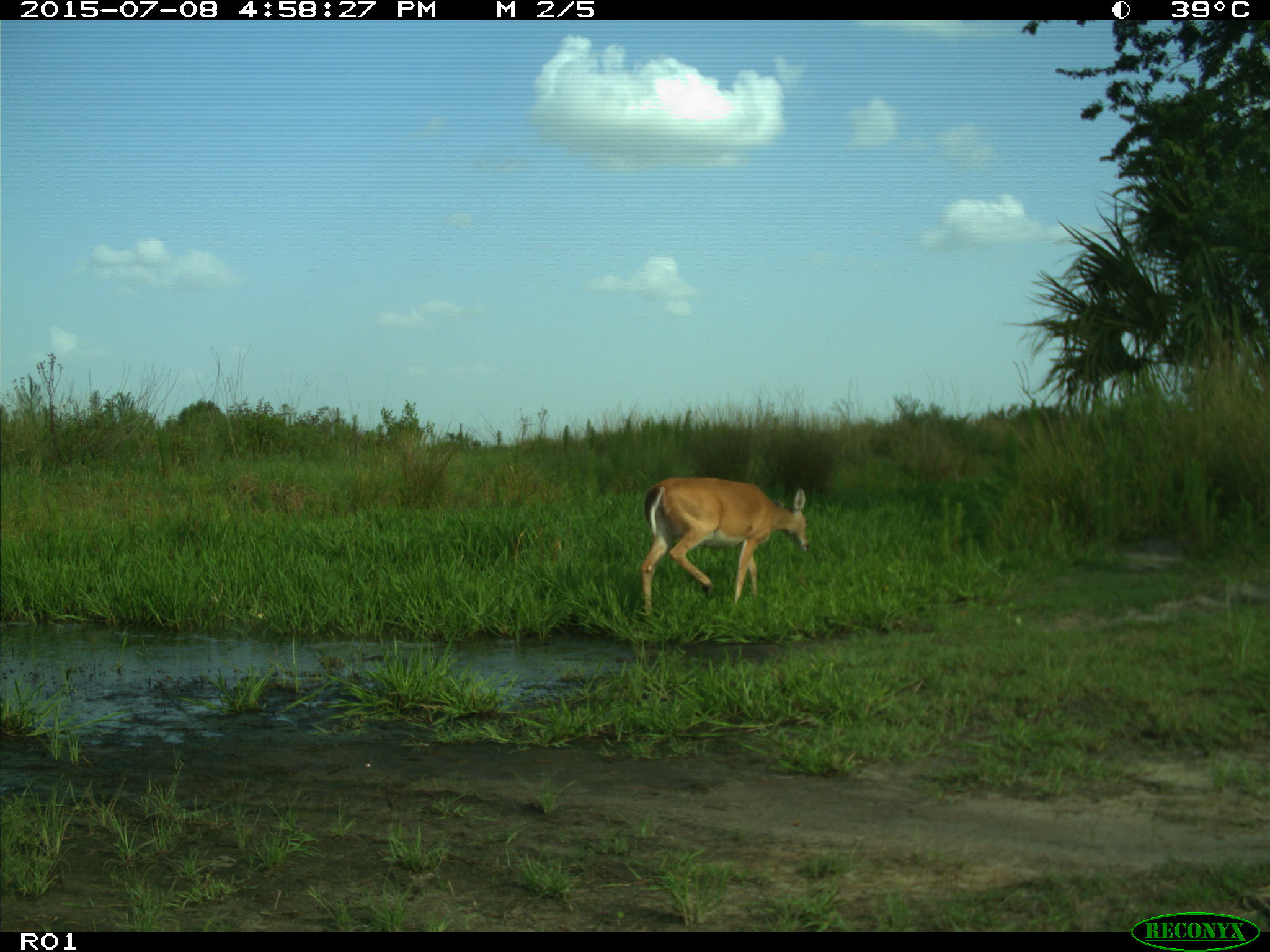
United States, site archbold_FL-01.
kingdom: Animalia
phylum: Chordata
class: Mammalia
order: Artiodactyla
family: Cervidae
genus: Odocoileus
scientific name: Odocoileus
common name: deer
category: unidentified deer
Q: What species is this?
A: Unidentified deer (deer) (Odocoileus).